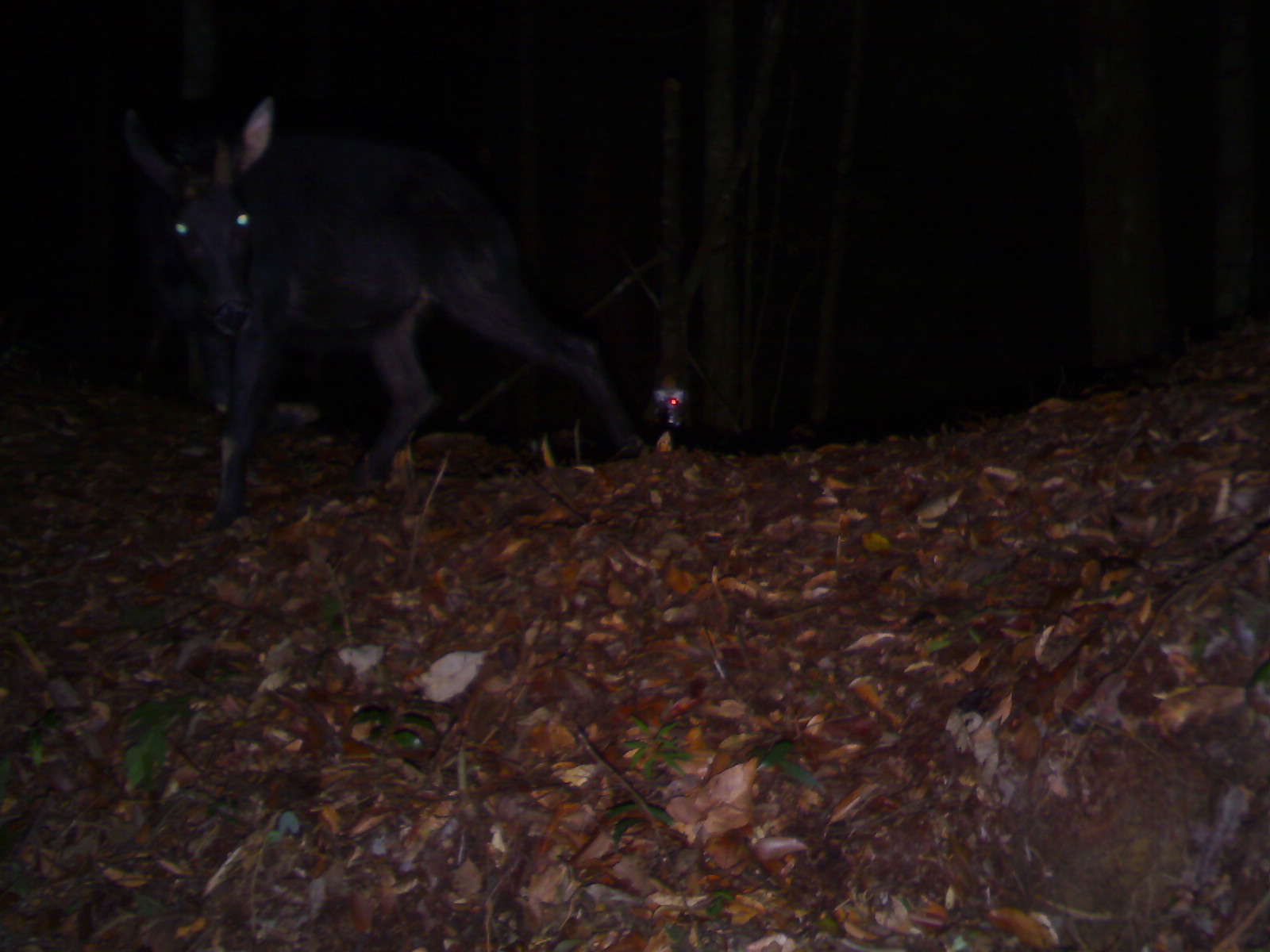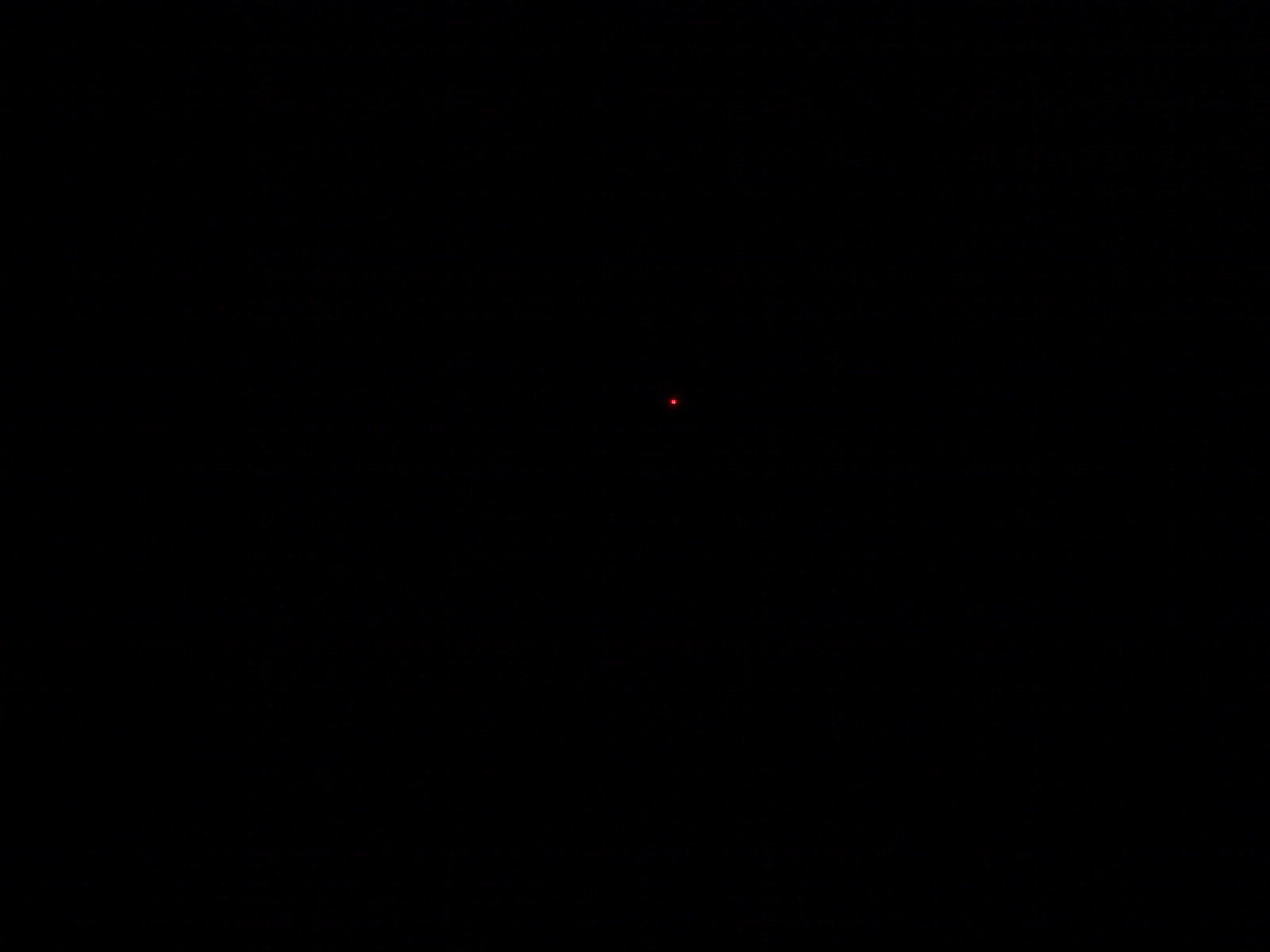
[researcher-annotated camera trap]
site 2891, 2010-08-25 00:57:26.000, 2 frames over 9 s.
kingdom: Animalia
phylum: Chordata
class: Mammalia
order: Artiodactyla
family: Bovidae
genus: Capricornis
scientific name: Capricornis sumatraensis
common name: southern serow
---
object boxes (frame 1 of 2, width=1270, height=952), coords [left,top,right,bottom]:
capricornis sumatraensis: [116,93,651,533]